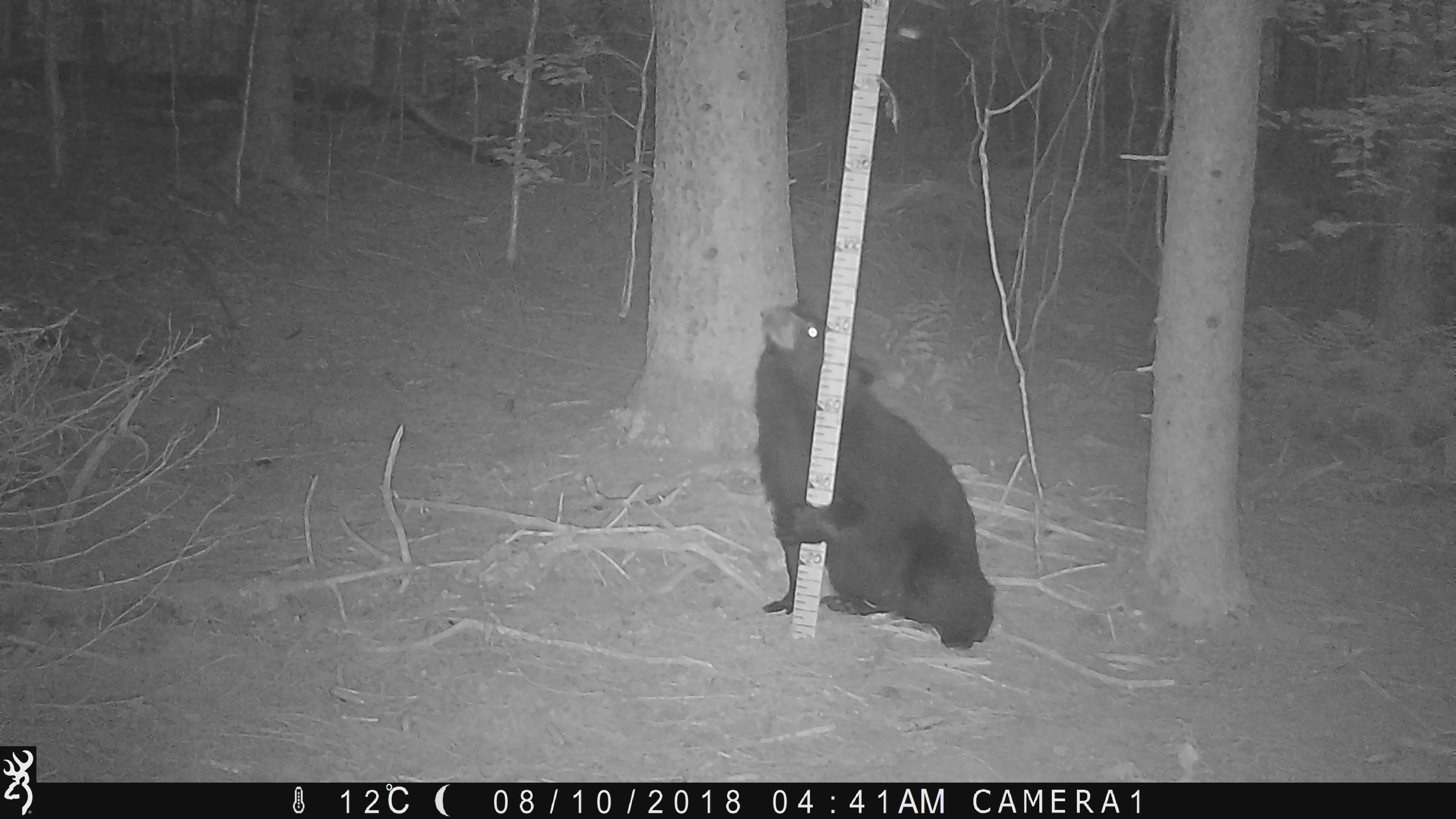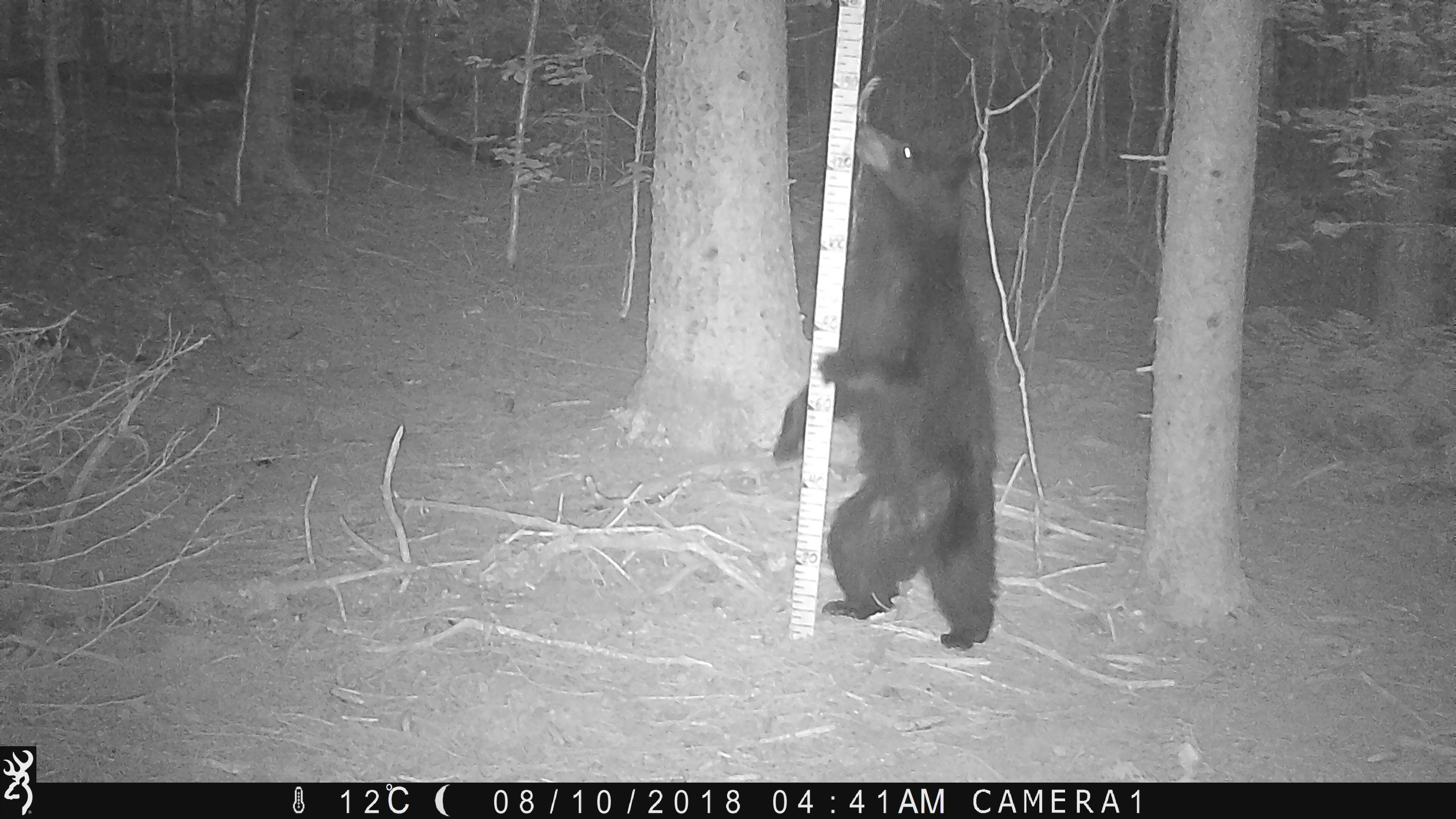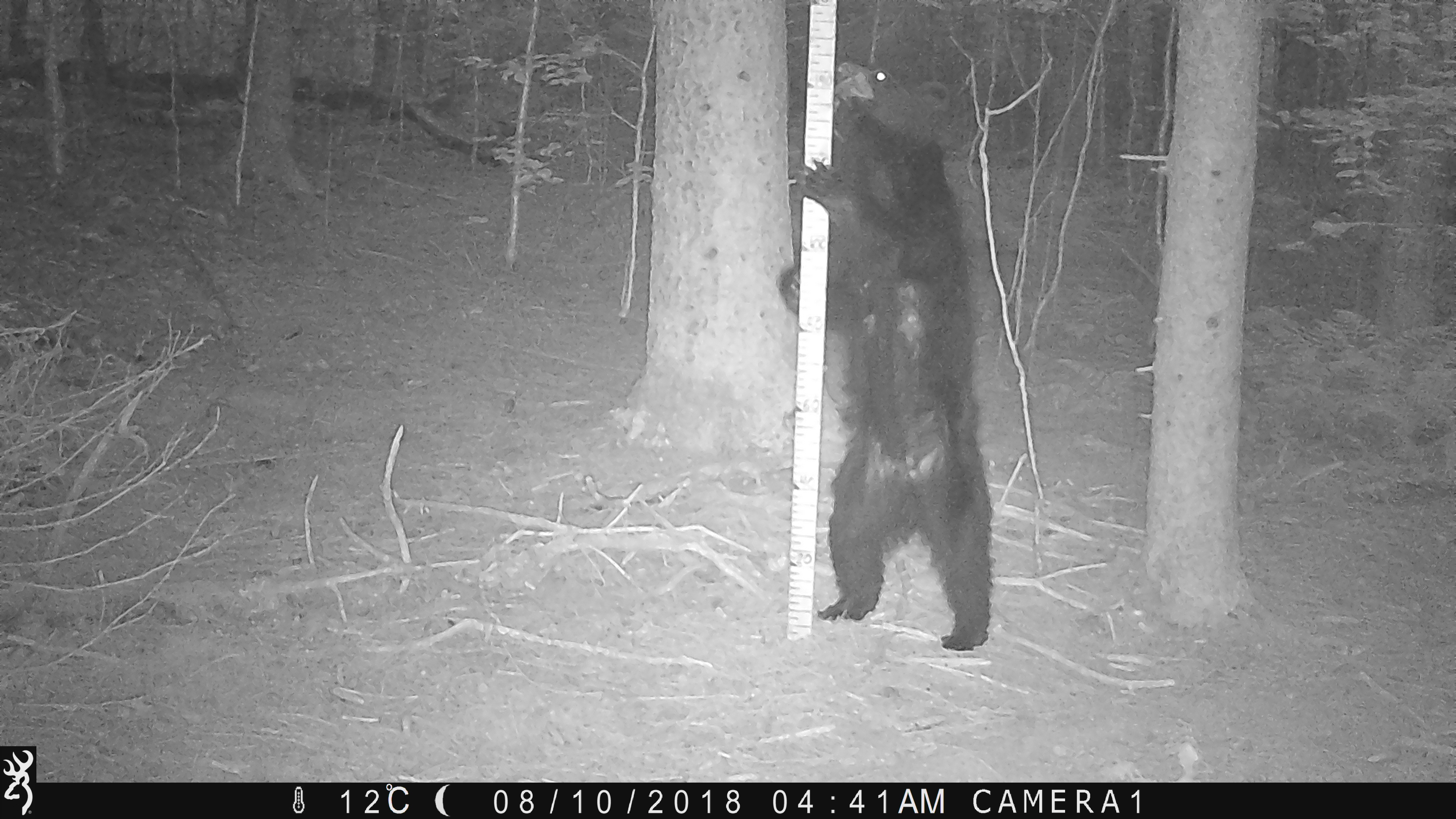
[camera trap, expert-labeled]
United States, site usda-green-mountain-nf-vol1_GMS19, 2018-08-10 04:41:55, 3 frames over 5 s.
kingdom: Animalia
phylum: Chordata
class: Mammalia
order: Carnivora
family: Ursidae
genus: Ursus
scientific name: Ursus americanus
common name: black bear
Black bear (Ursus americanus).